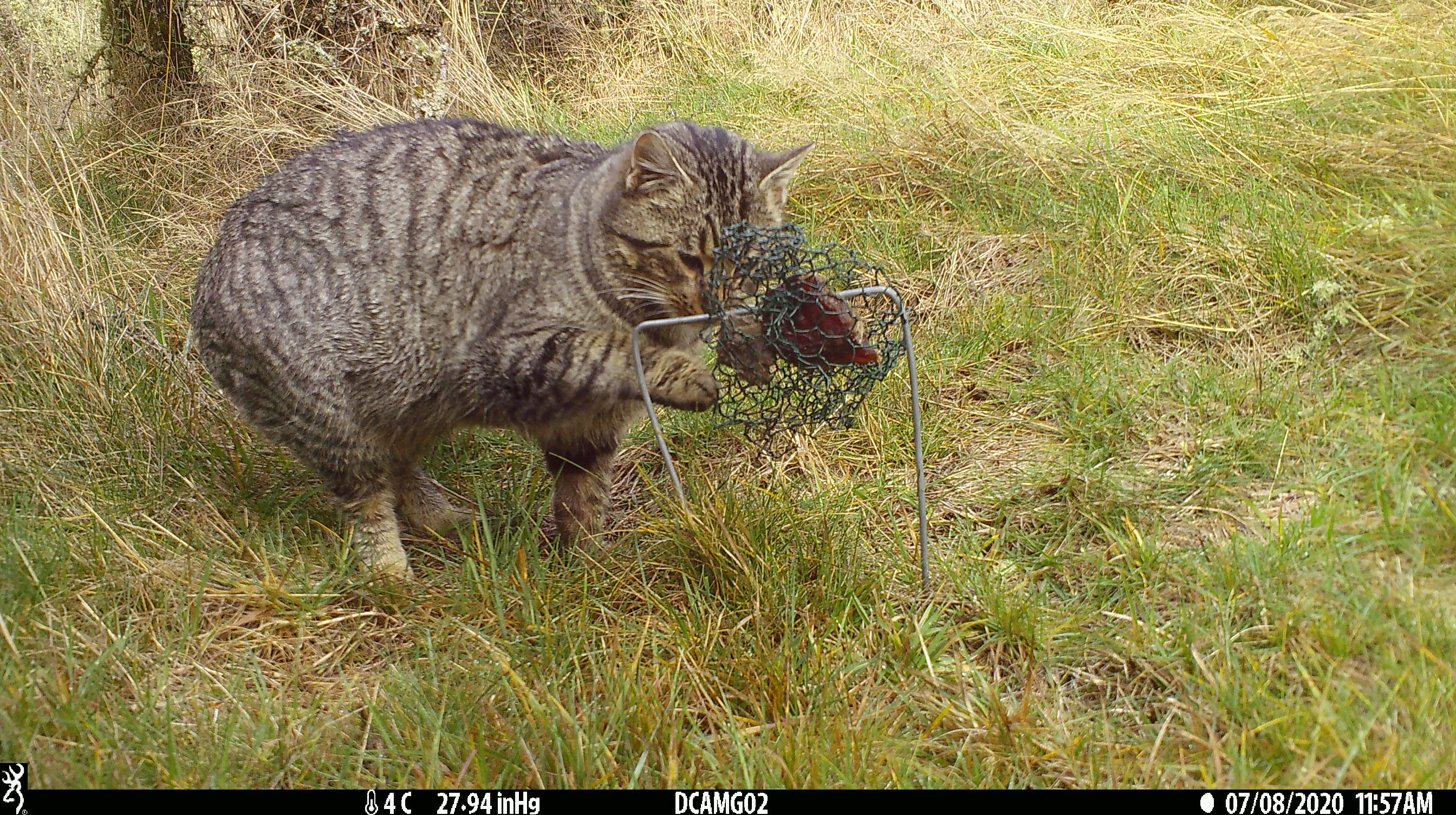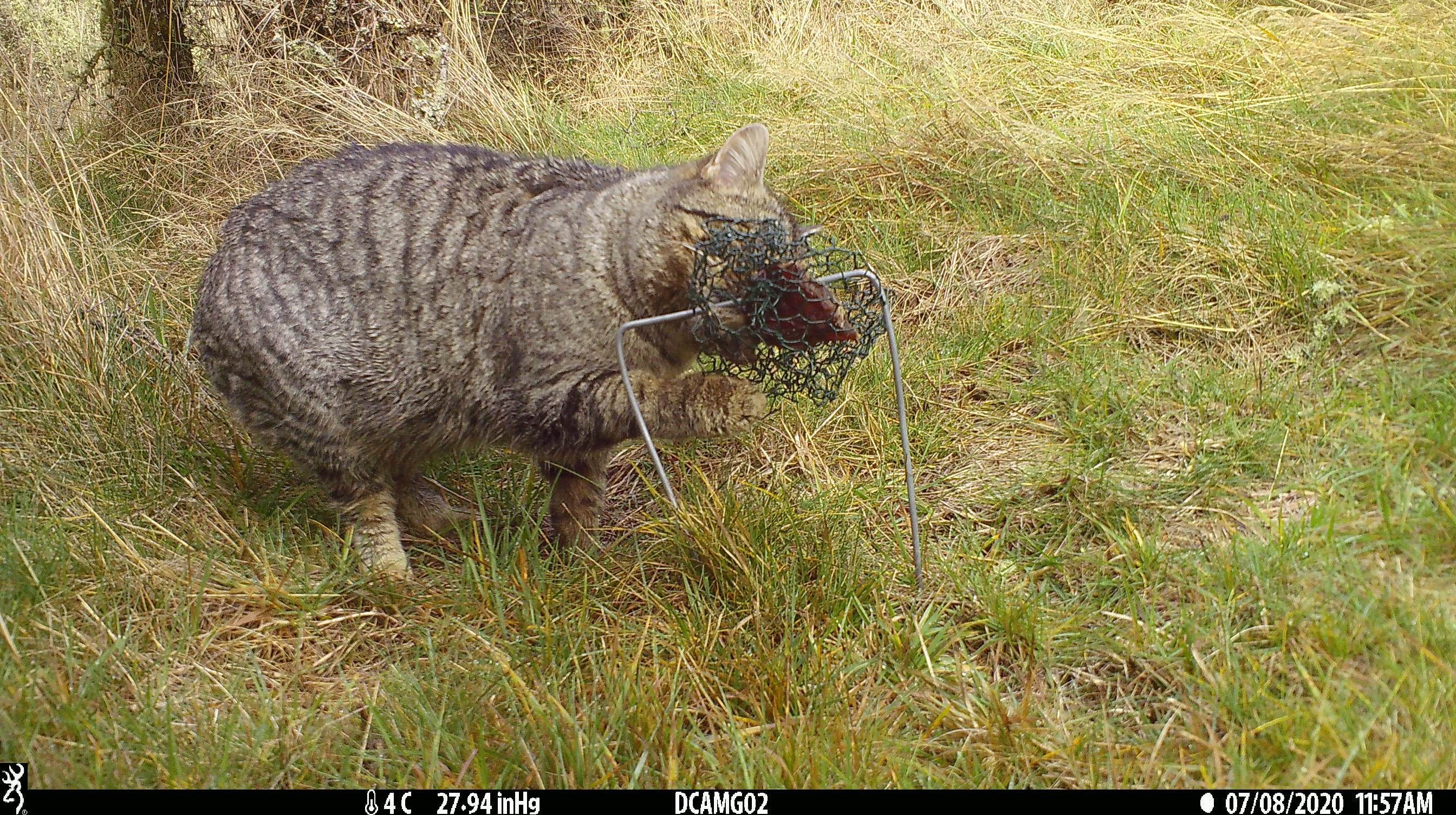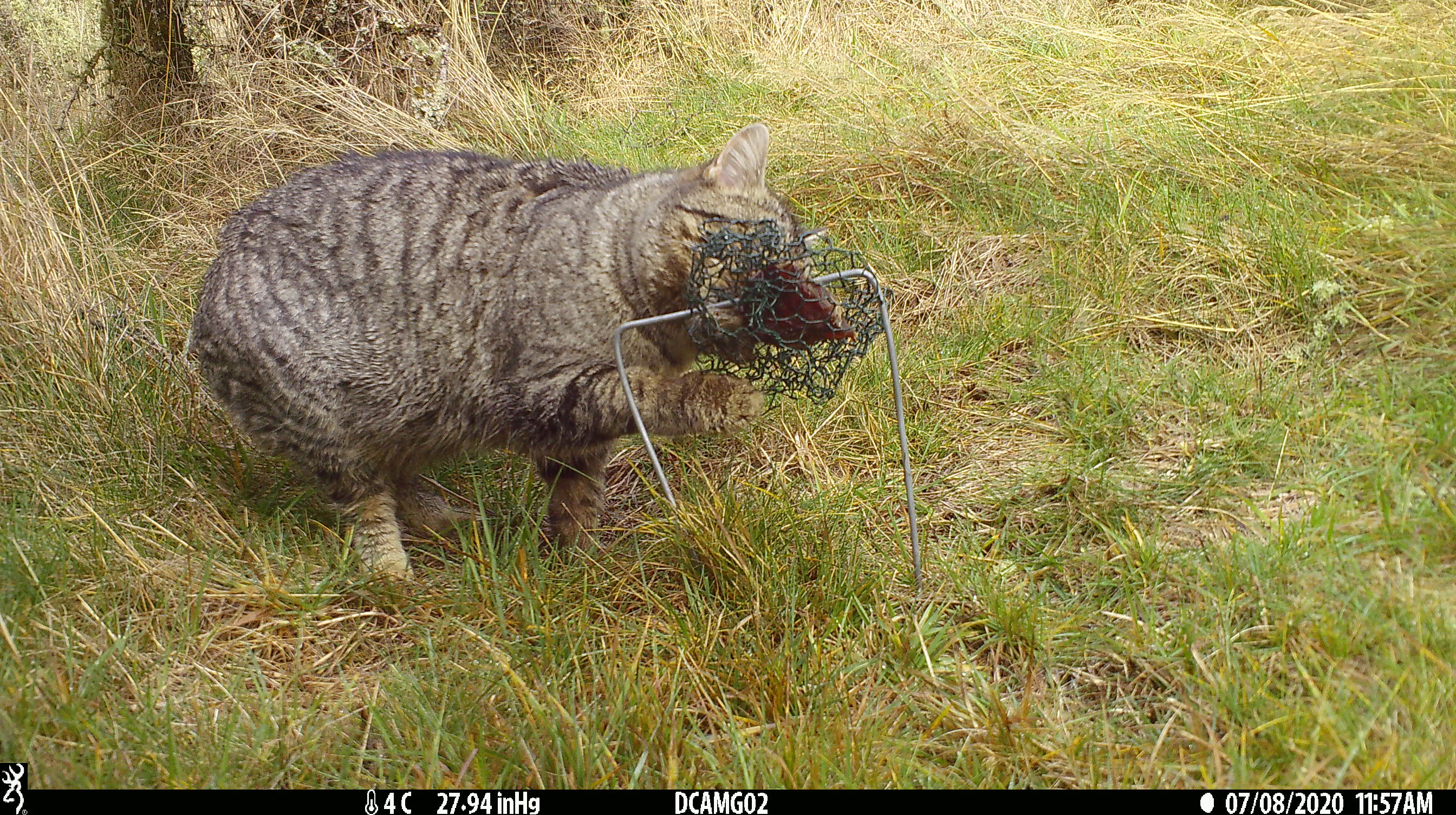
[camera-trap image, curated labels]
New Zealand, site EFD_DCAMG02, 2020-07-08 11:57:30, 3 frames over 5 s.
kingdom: Animalia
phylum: Chordata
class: Mammalia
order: Carnivora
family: Felidae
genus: Felis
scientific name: Felis catus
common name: domestic cat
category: cat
Cat (domestic cat) (Felis catus).